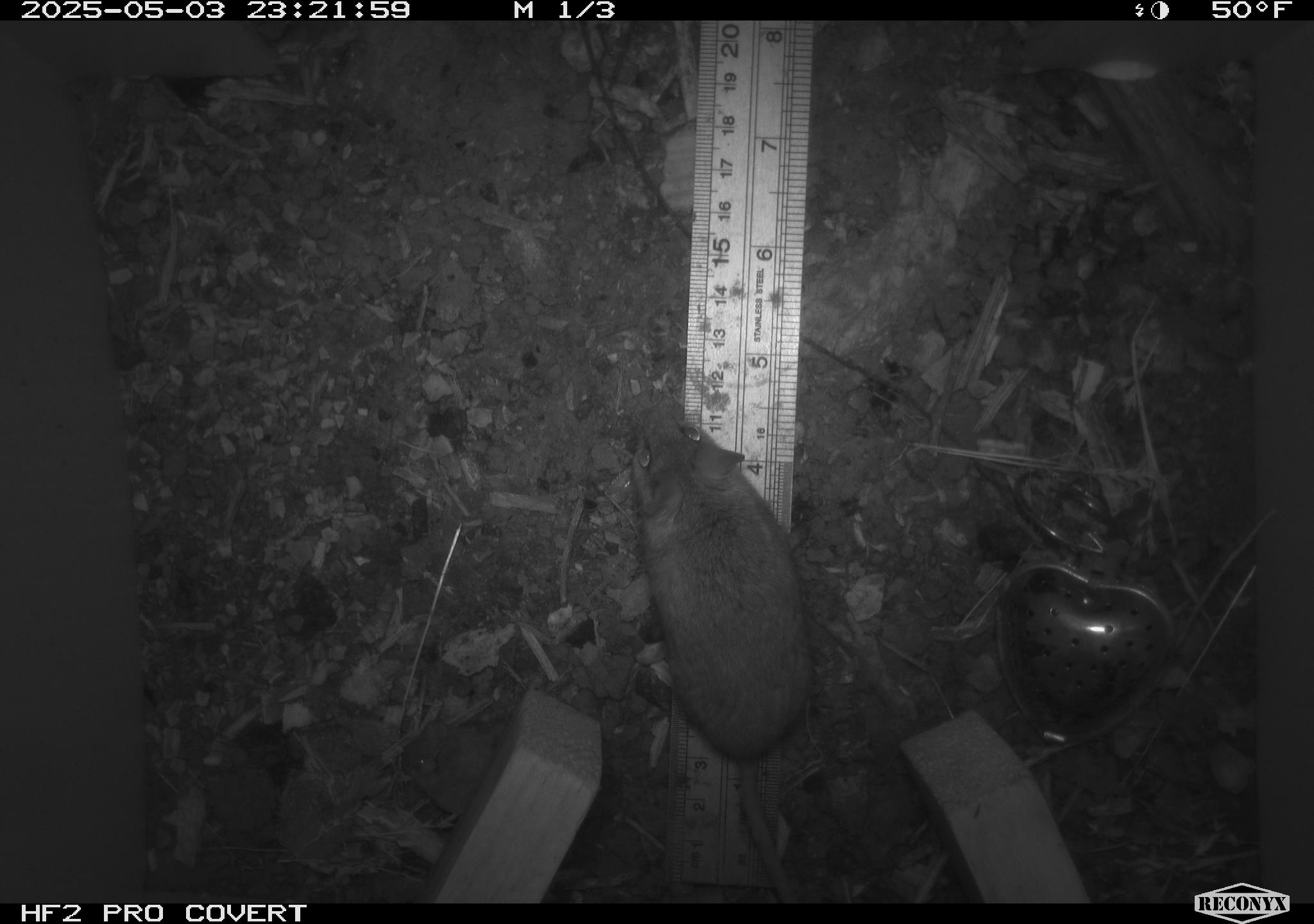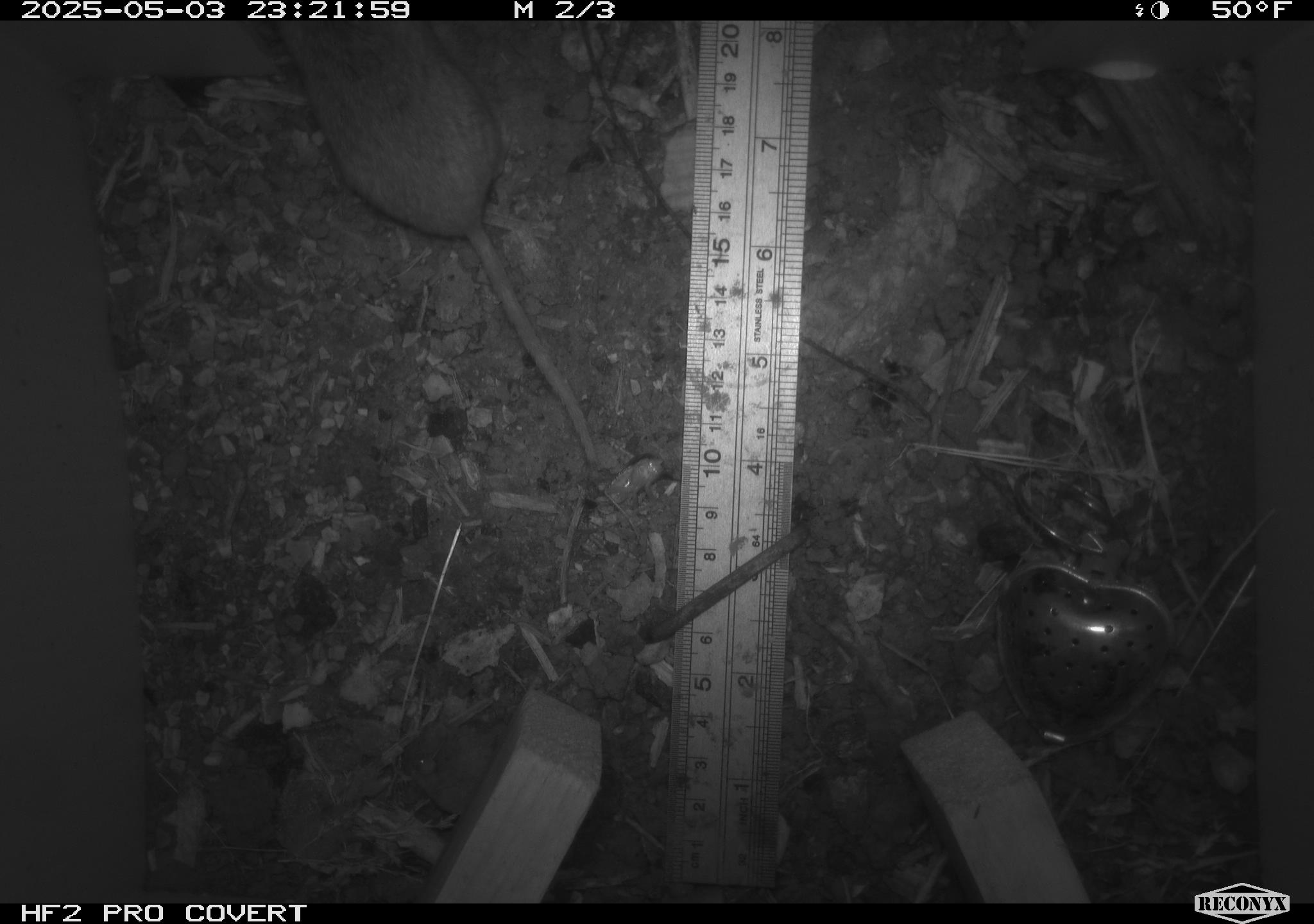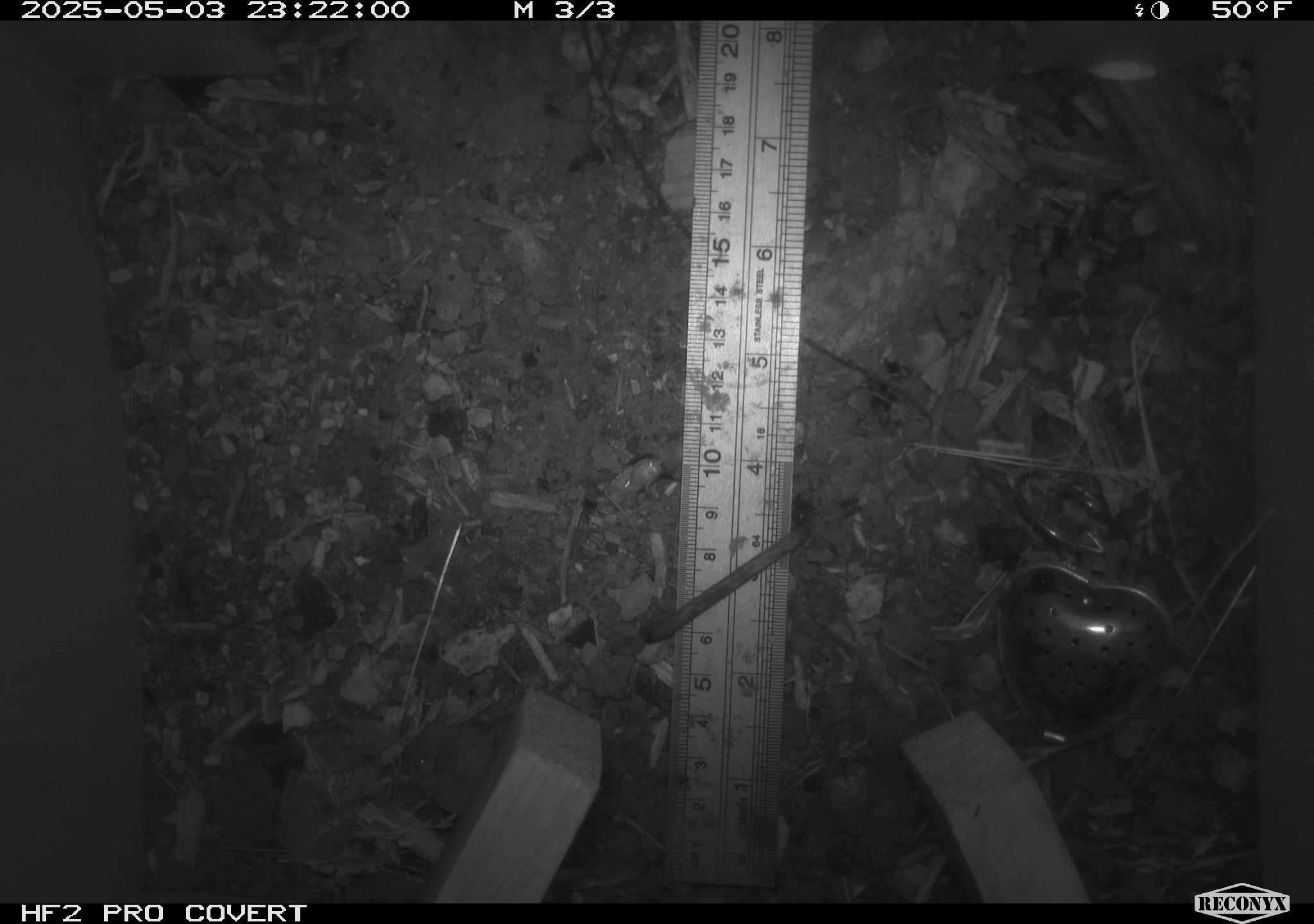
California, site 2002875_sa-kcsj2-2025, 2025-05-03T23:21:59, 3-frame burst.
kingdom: Animalia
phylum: Chordata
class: Mammalia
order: Rodentia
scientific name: Rodentia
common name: rodent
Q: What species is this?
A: Rodent (Rodentia).